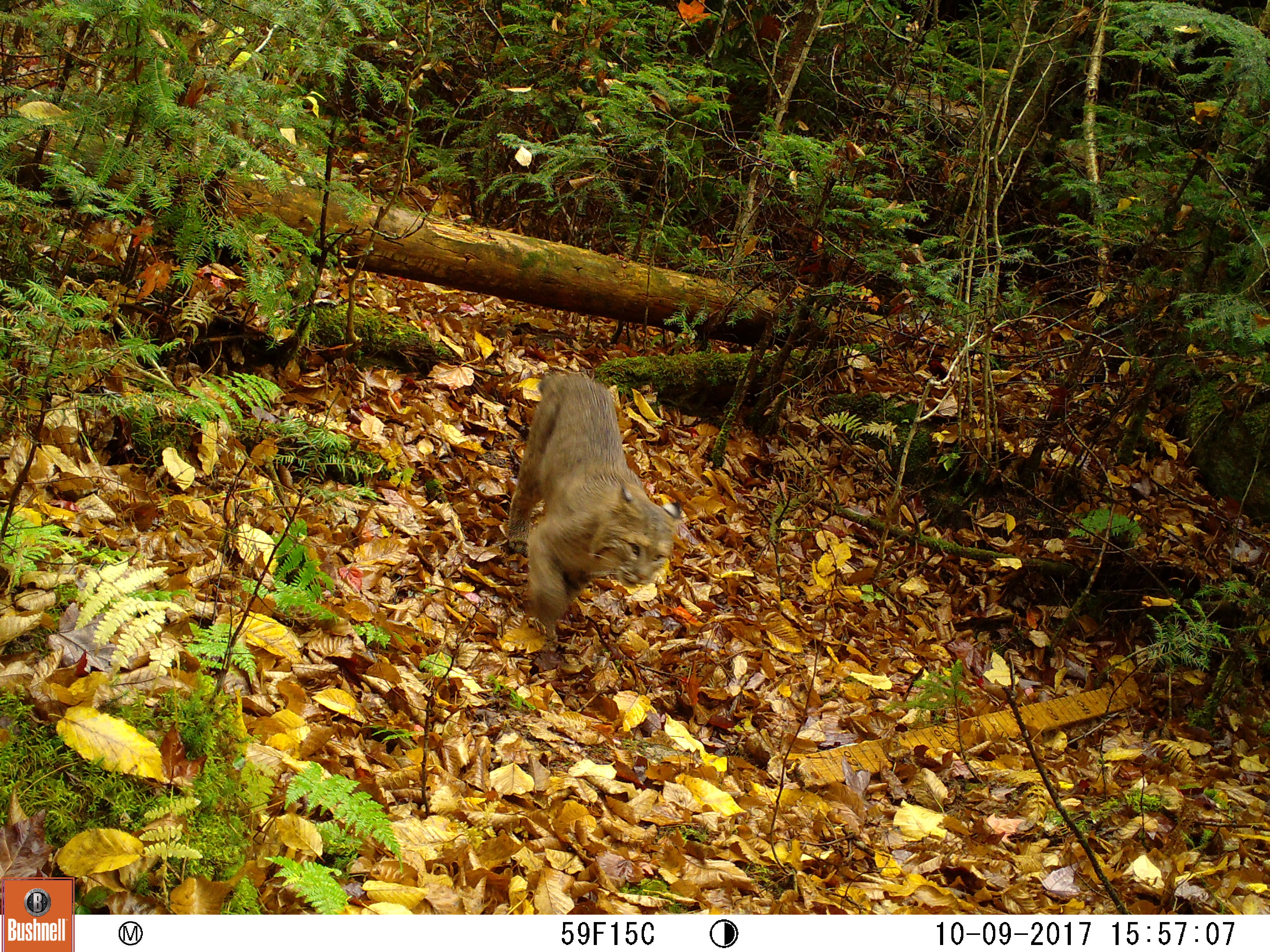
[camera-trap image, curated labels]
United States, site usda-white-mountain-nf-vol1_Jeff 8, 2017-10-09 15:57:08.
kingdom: Animalia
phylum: Chordata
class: Mammalia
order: Carnivora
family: Felidae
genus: Lynx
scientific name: Lynx rufus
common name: bobcat